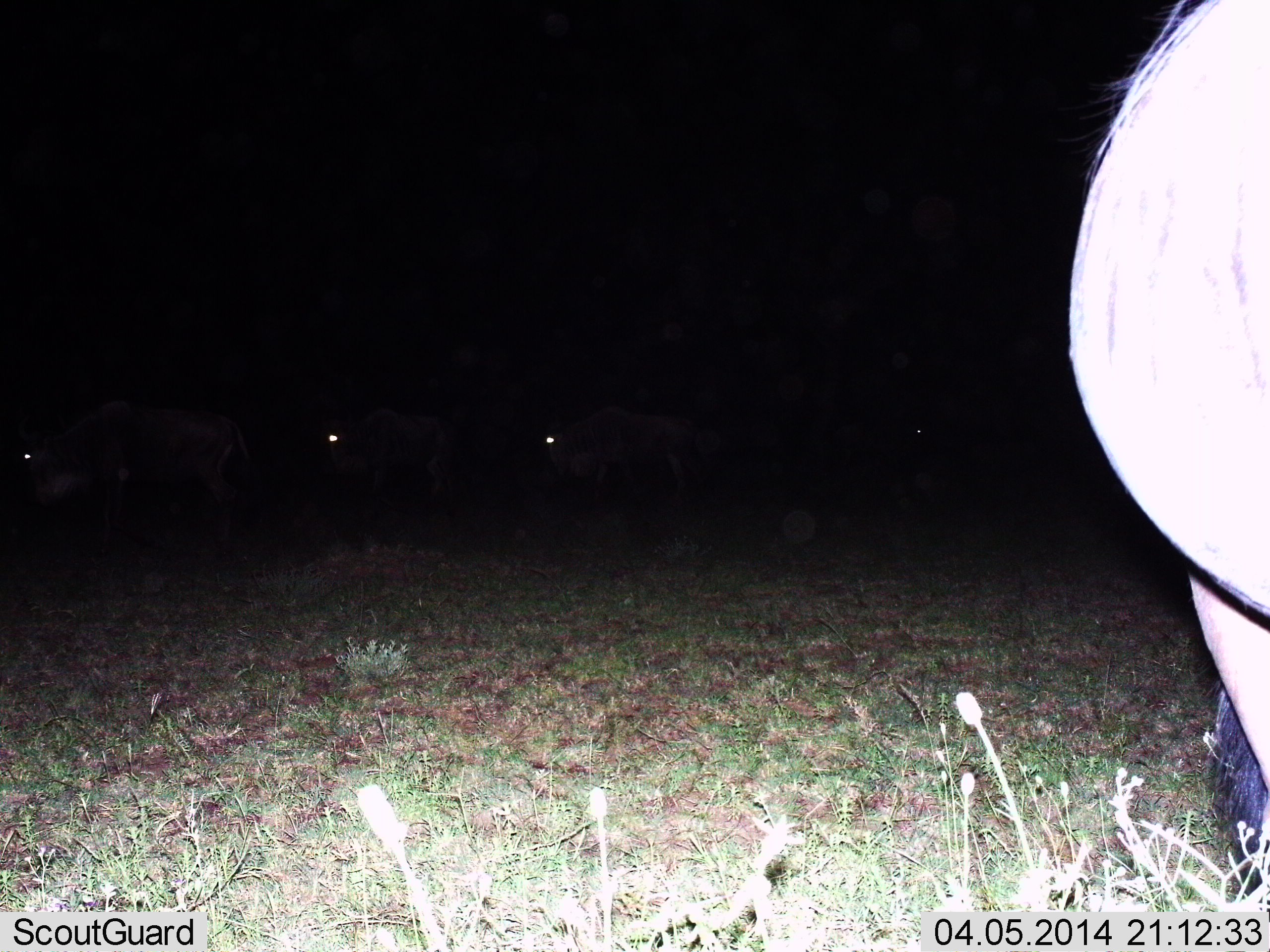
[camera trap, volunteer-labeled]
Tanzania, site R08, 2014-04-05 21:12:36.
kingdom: Animalia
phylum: Chordata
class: Mammalia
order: Artiodactyla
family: Bovidae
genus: Connochaetes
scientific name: Connochaetes taurinus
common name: blue wildebeest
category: wildebeest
Wildebeest (blue wildebeest) (Connochaetes taurinus), count 4. Behavior (volunteer vote fractions): standing 70%, resting 10%, moving 40%, interacting 0%. Young present (vote fraction): 0%. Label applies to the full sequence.